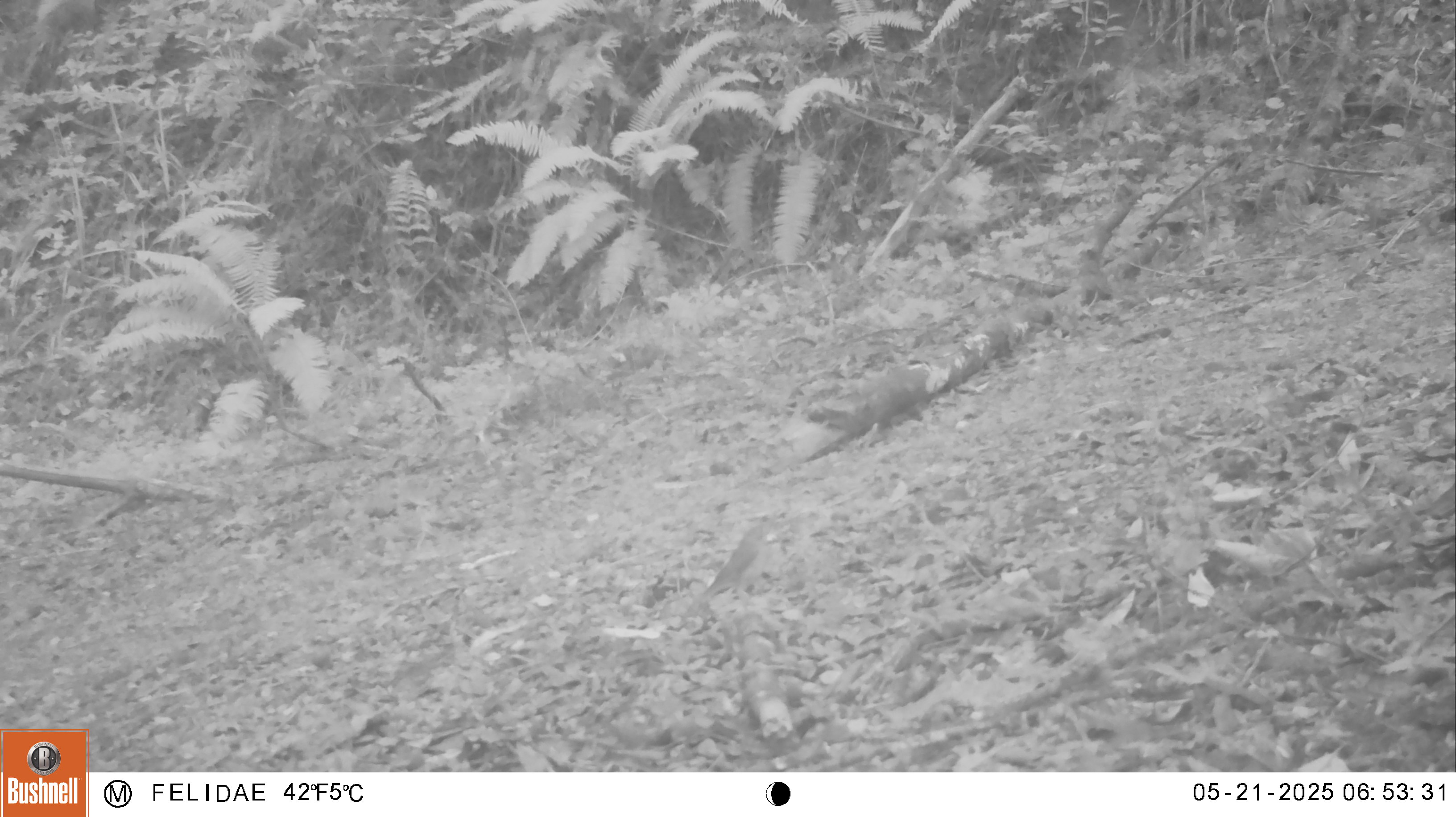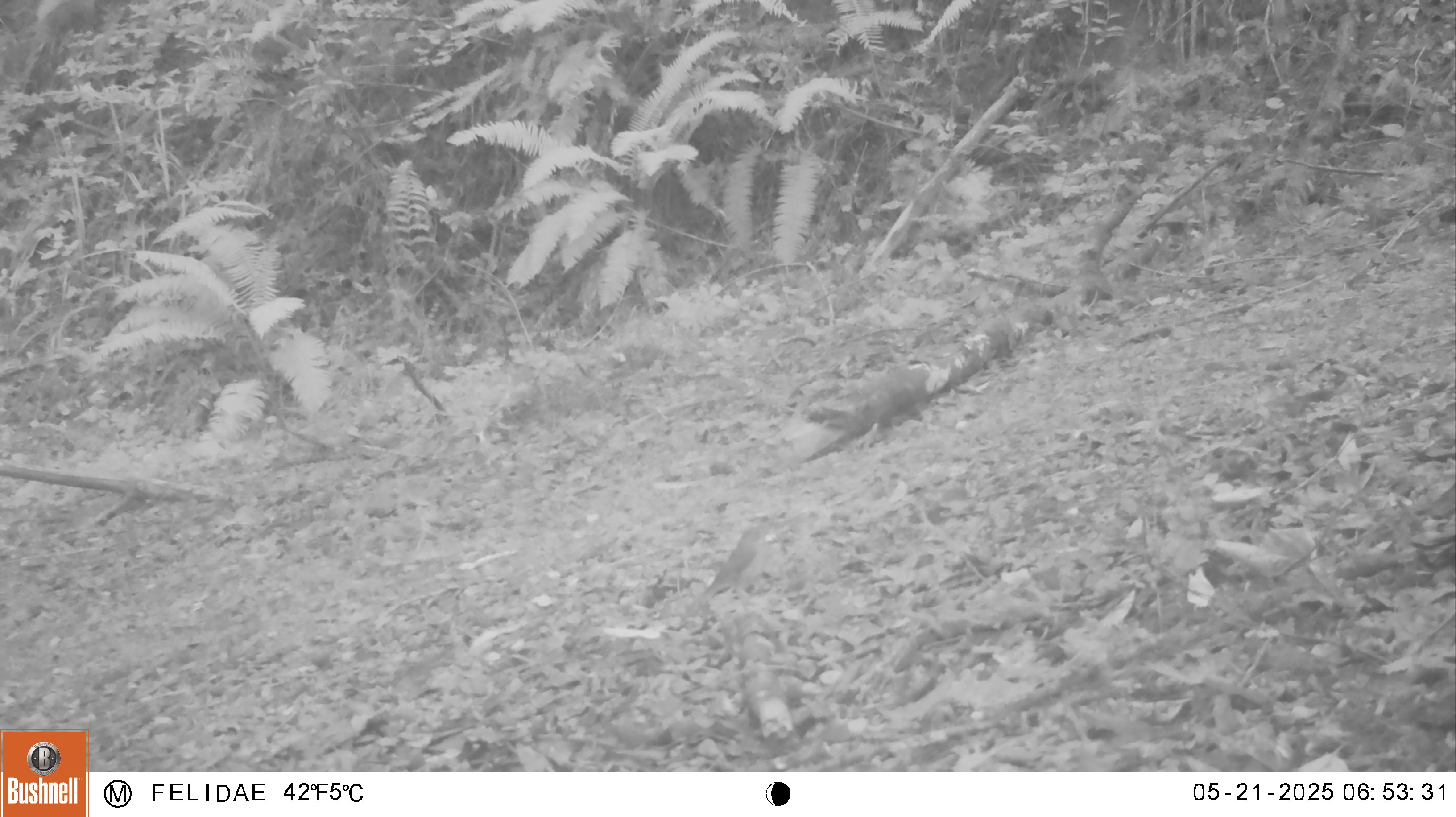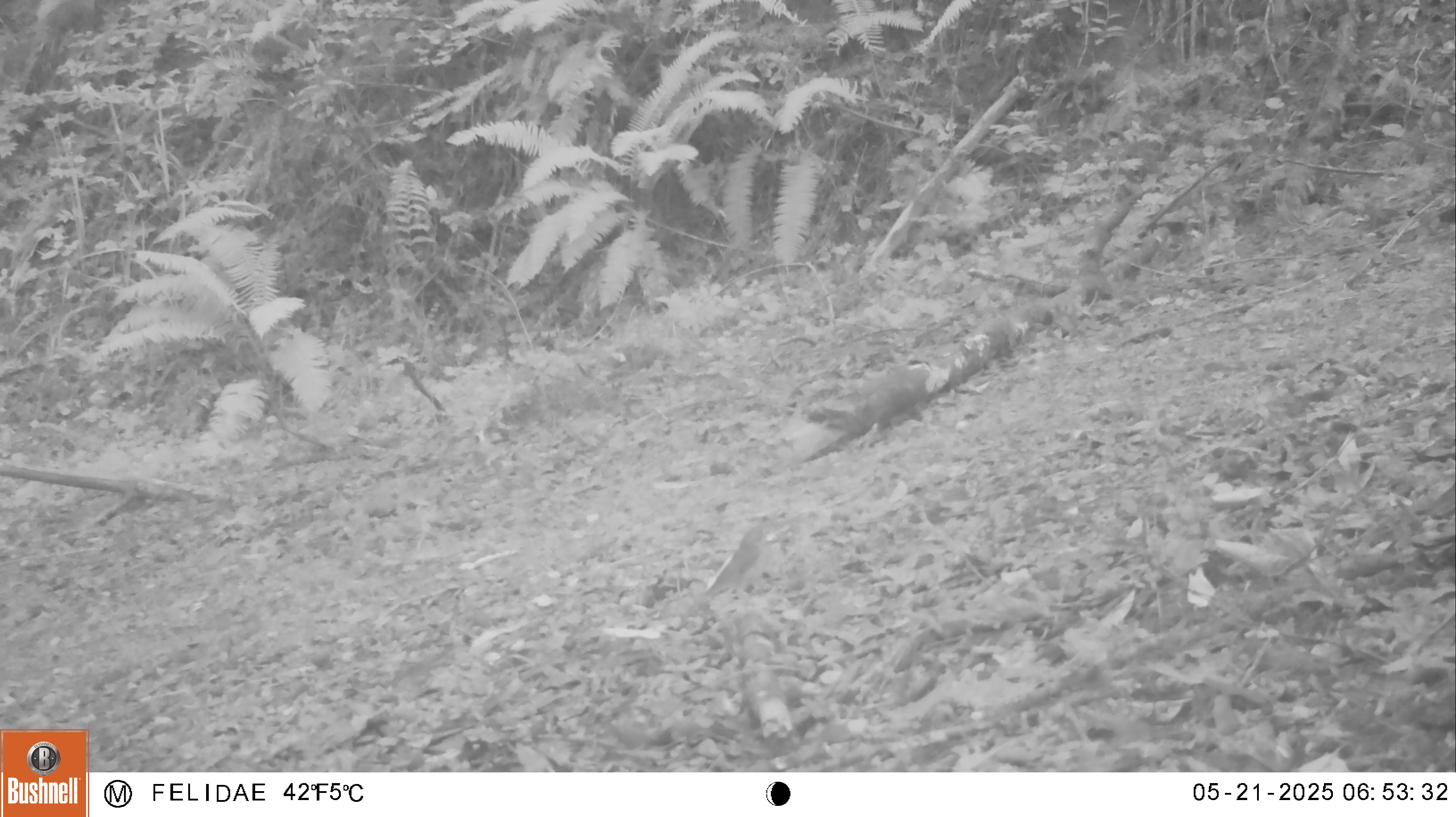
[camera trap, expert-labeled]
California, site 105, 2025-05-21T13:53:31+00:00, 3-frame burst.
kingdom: Animalia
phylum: Chordata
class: Aves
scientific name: Aves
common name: bird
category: unknown bird